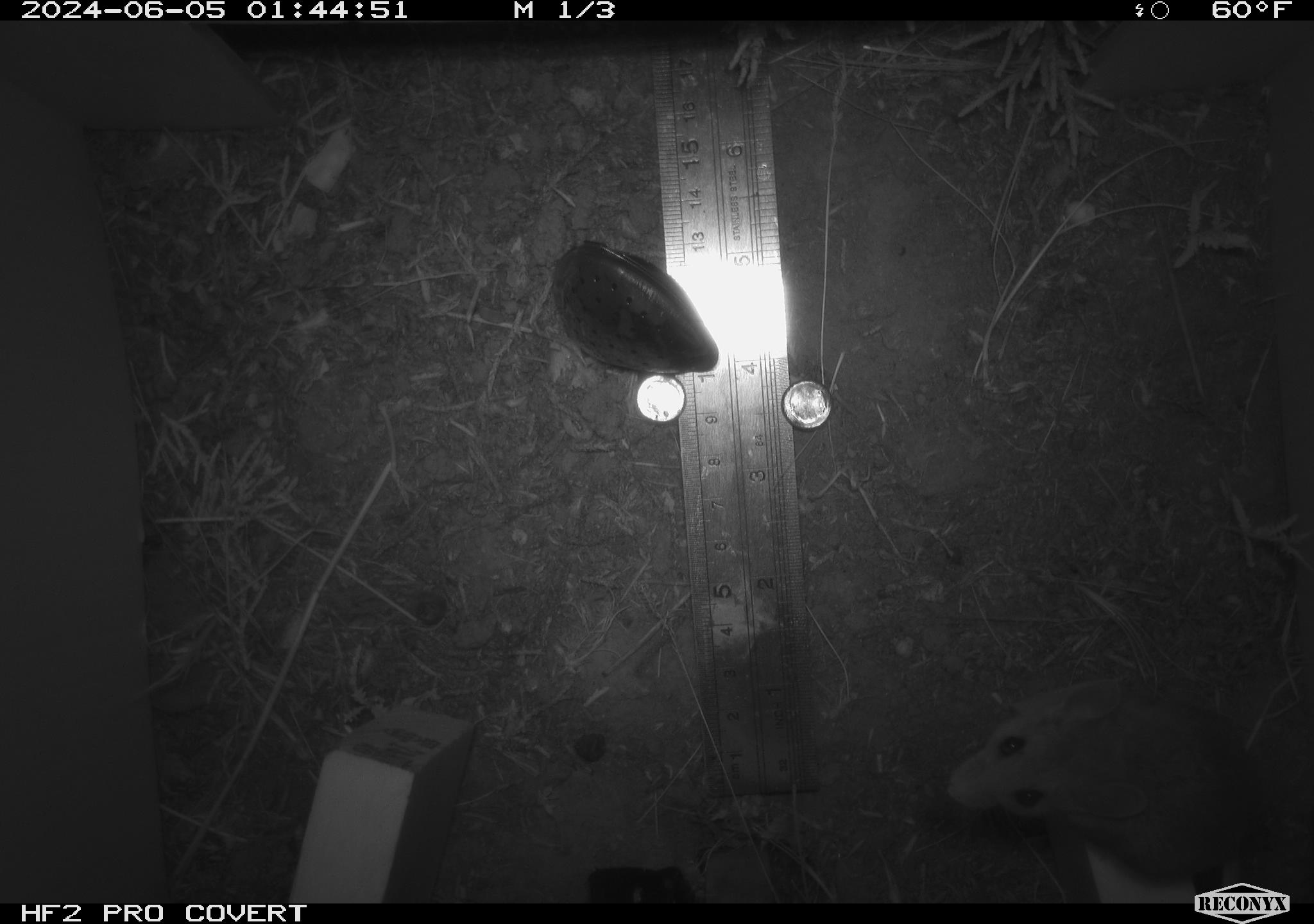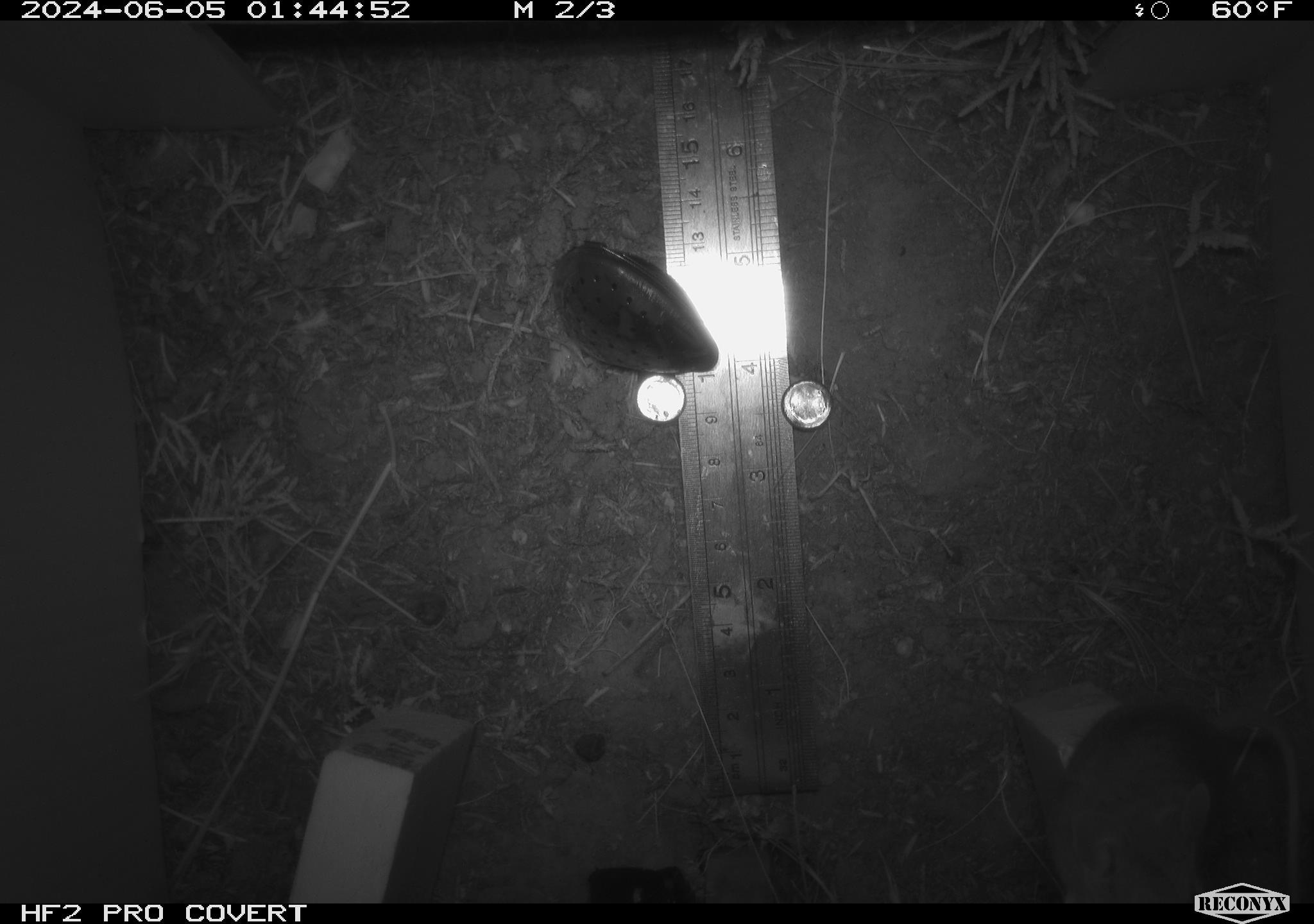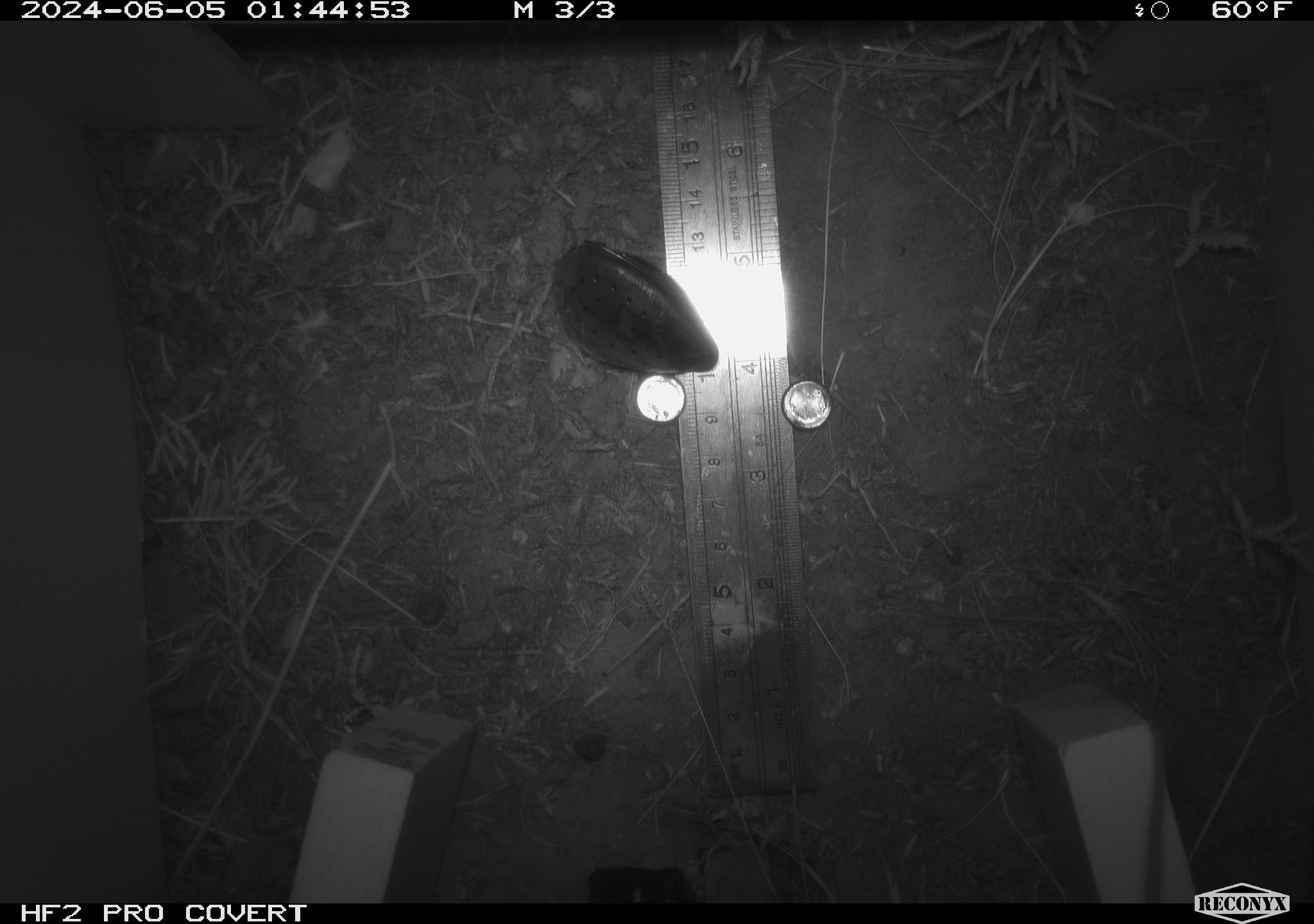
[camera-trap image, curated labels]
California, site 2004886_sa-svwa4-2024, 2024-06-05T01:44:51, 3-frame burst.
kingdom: Animalia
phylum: Chordata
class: Mammalia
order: Rodentia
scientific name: Rodentia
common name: mouse species